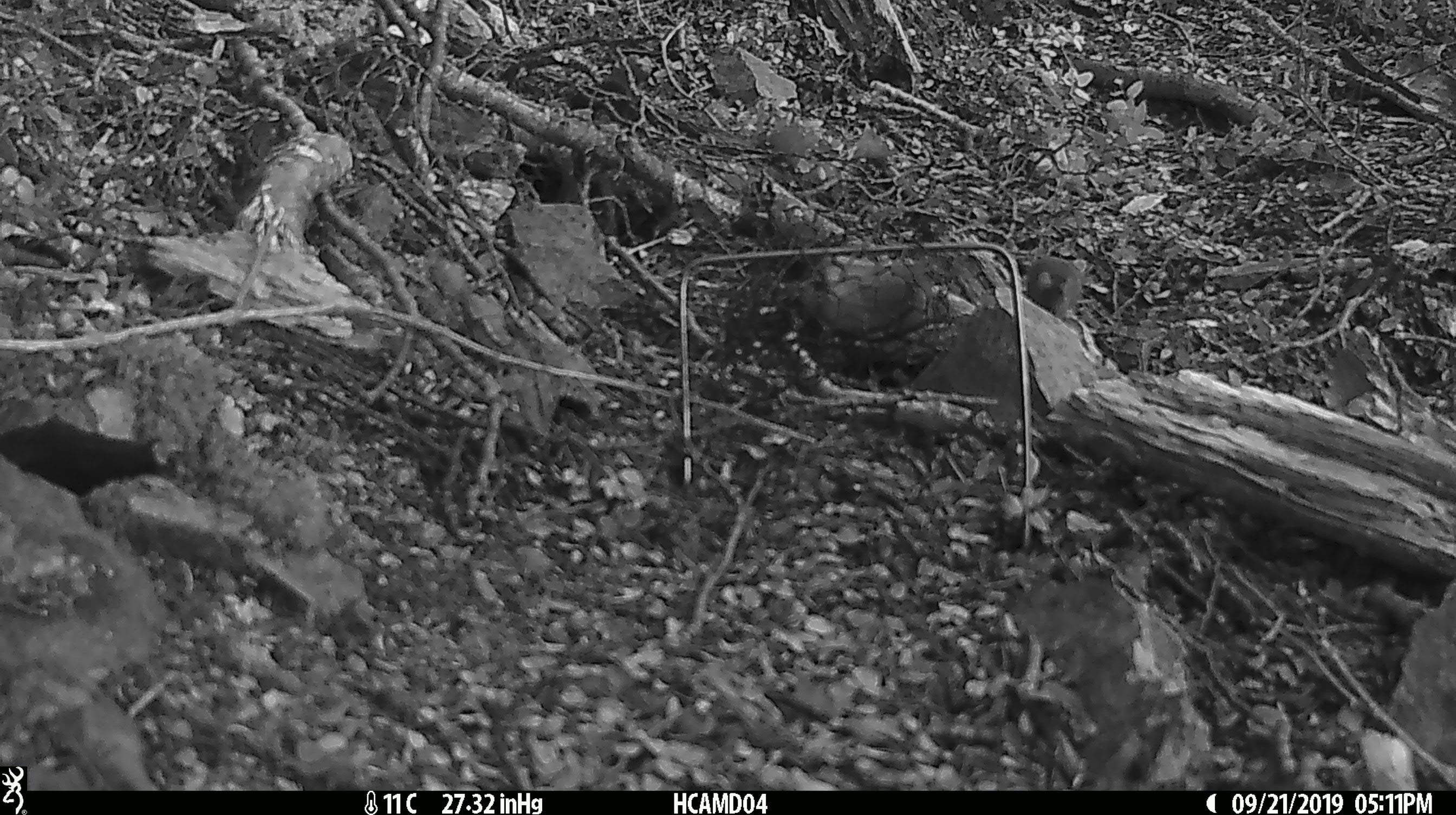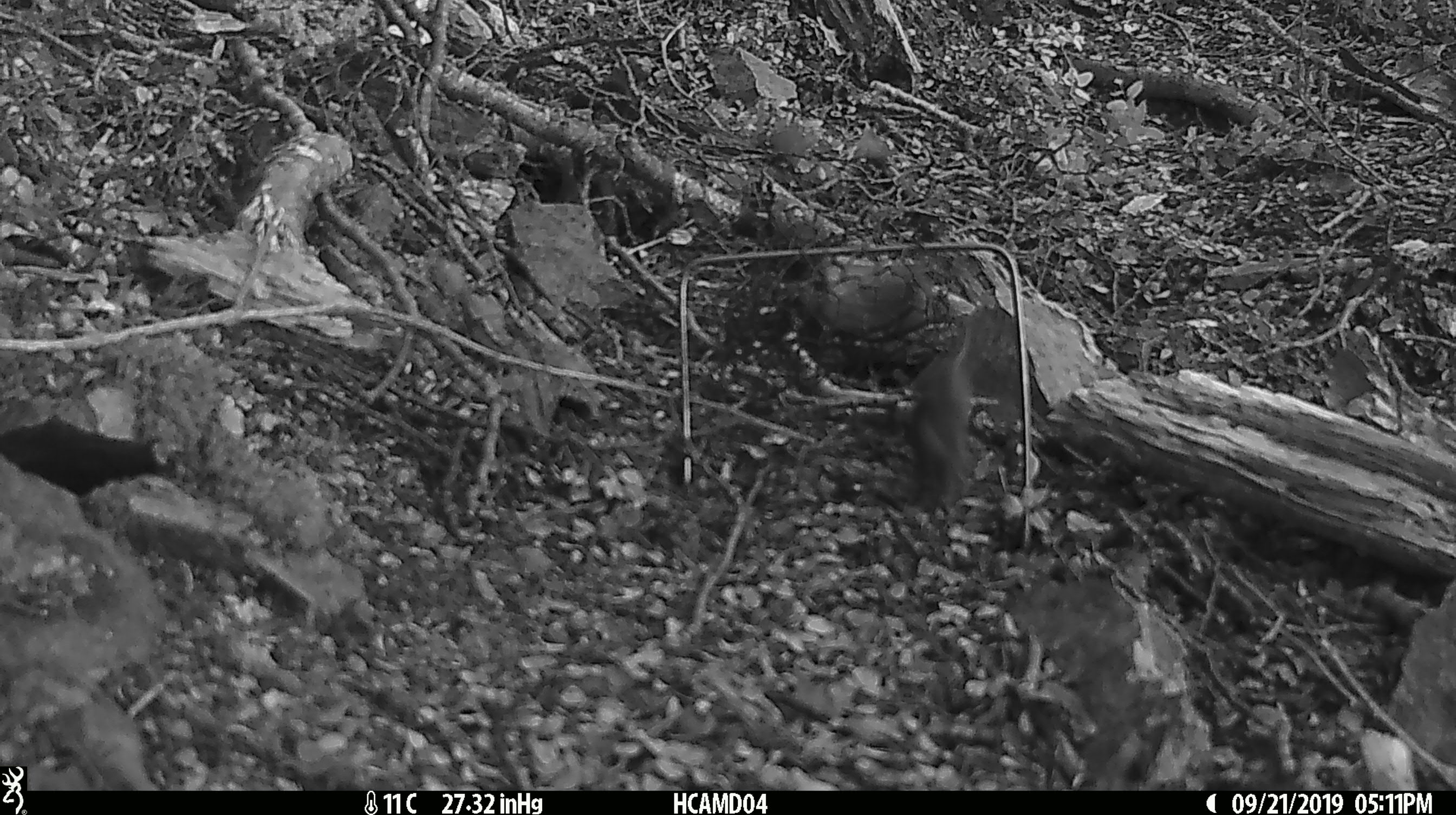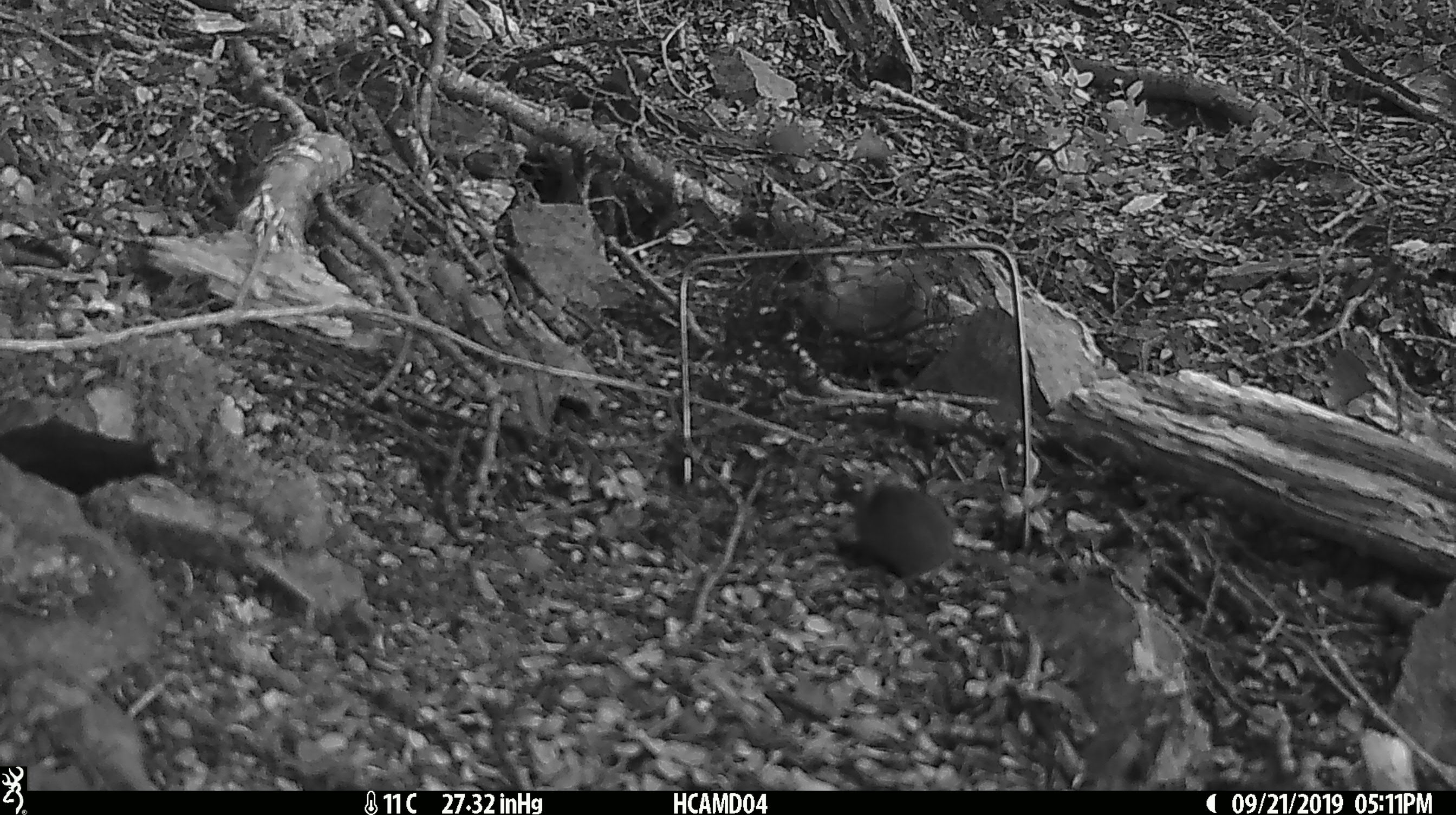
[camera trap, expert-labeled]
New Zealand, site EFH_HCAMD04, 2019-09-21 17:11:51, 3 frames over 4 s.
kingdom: Animalia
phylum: Chordata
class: Mammalia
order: Rodentia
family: Muridae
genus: Mus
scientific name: Mus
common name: mouse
Mouse (Mus).